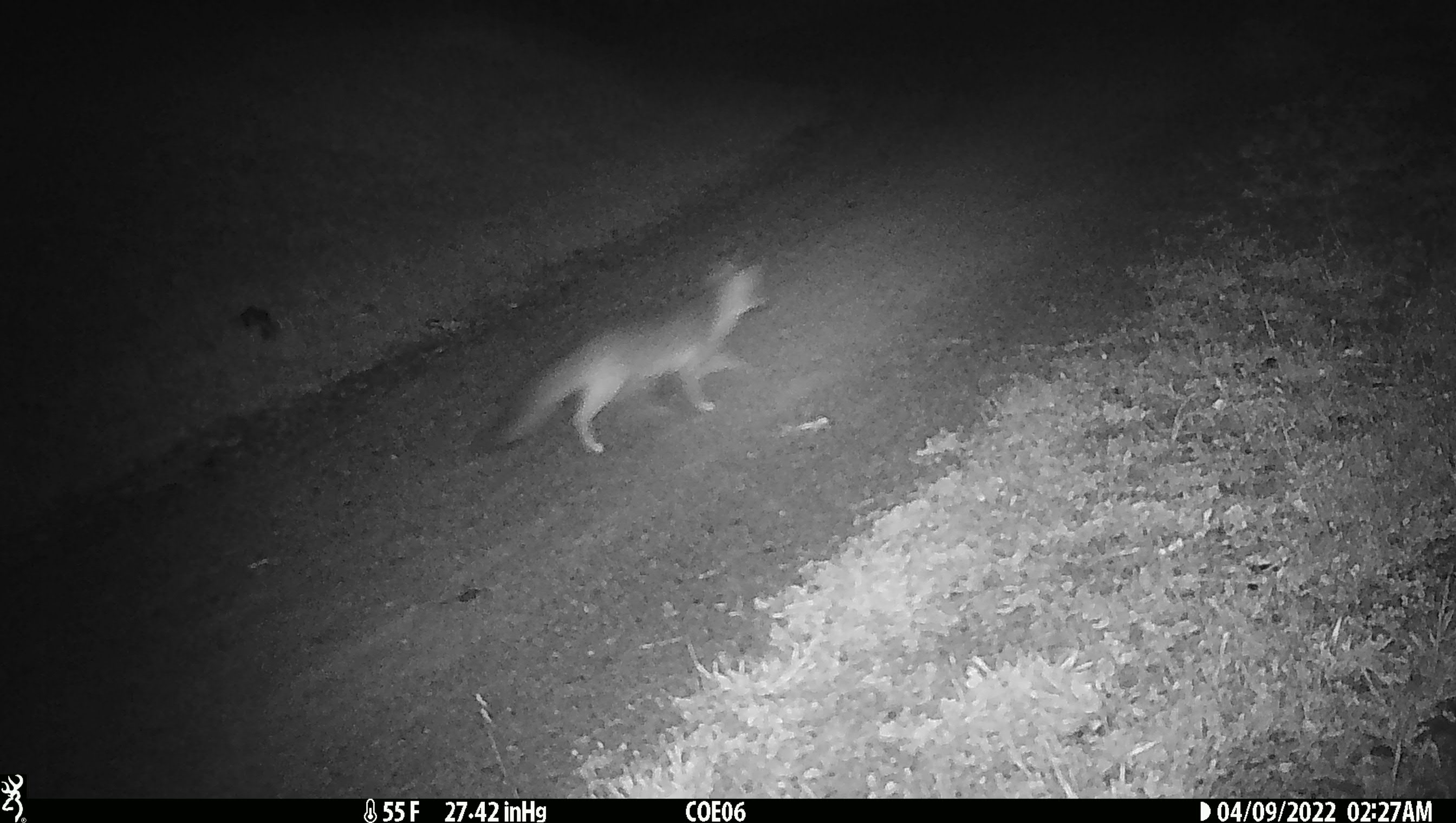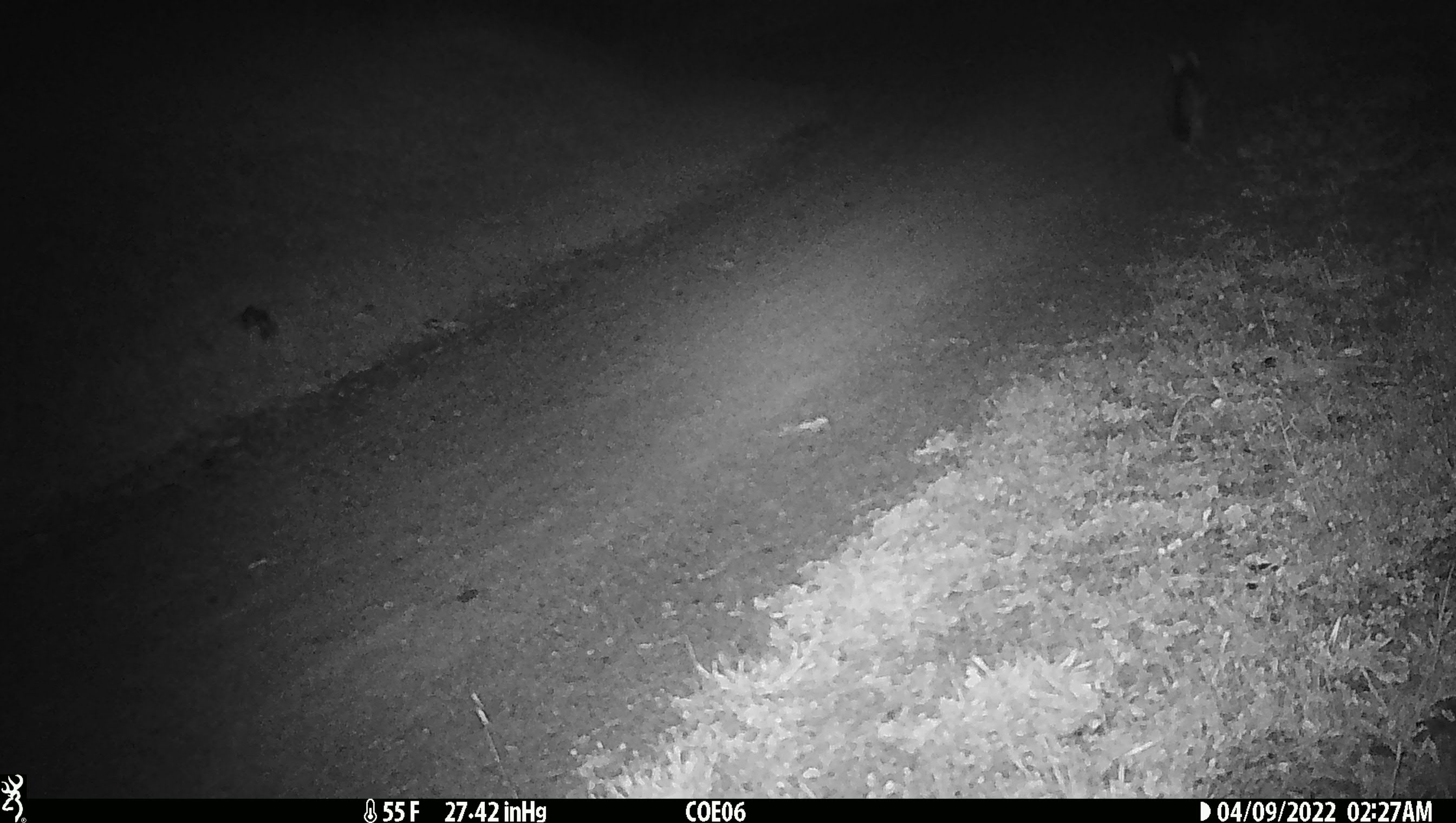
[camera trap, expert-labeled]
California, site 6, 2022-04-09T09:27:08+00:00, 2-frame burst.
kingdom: Animalia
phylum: Chordata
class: Mammalia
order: Carnivora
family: Canidae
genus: Urocyon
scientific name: Urocyon cinereoargenteus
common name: gray fox